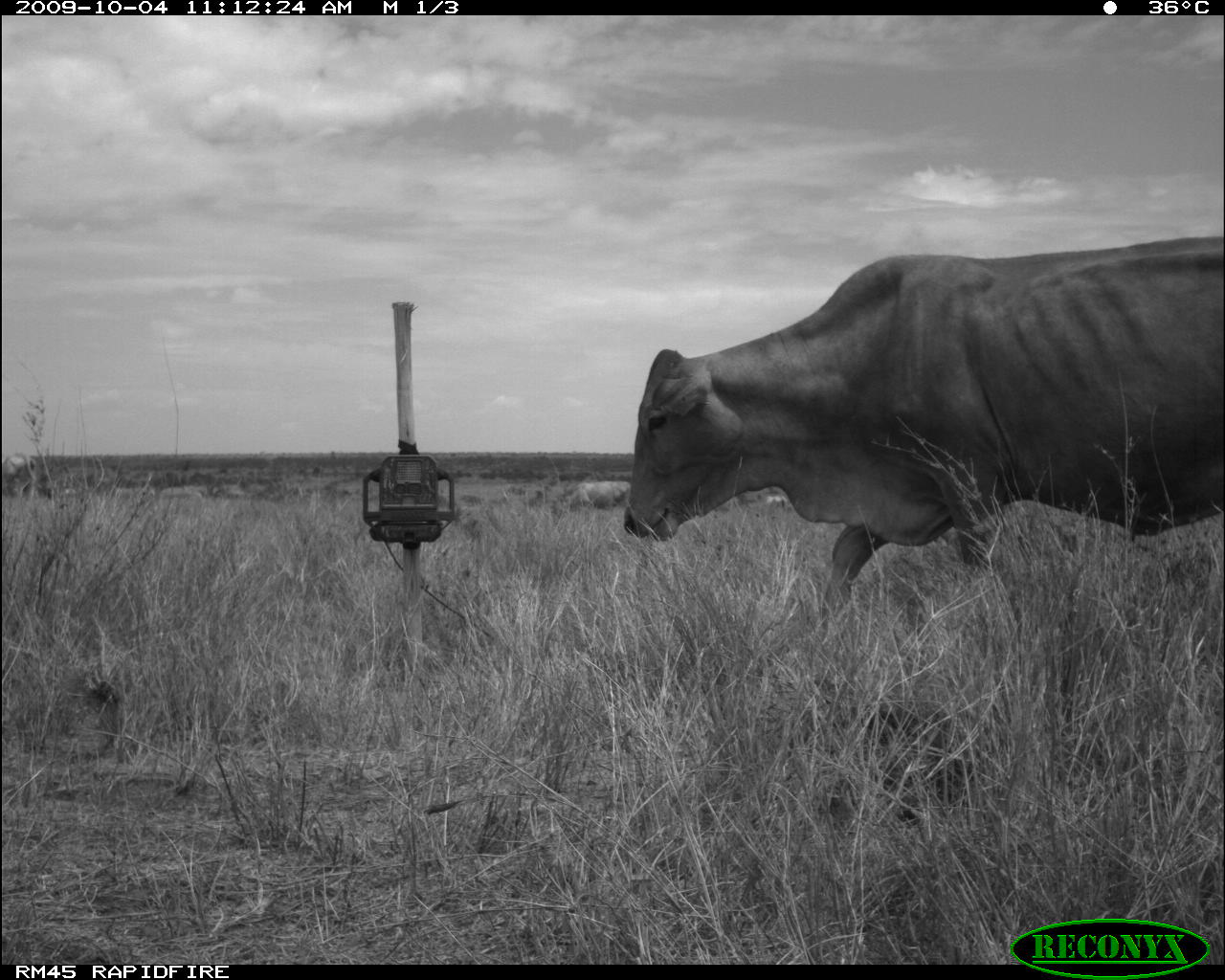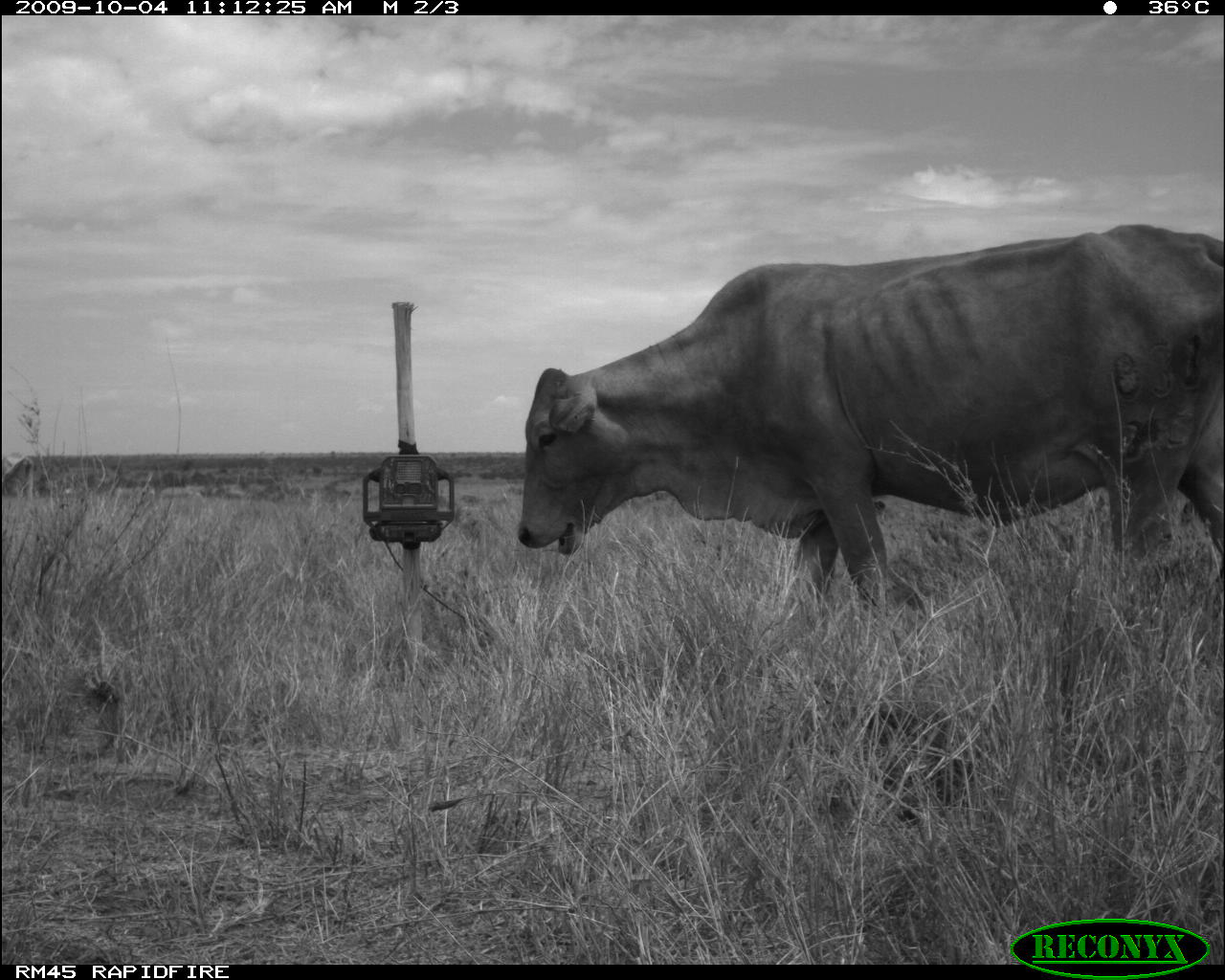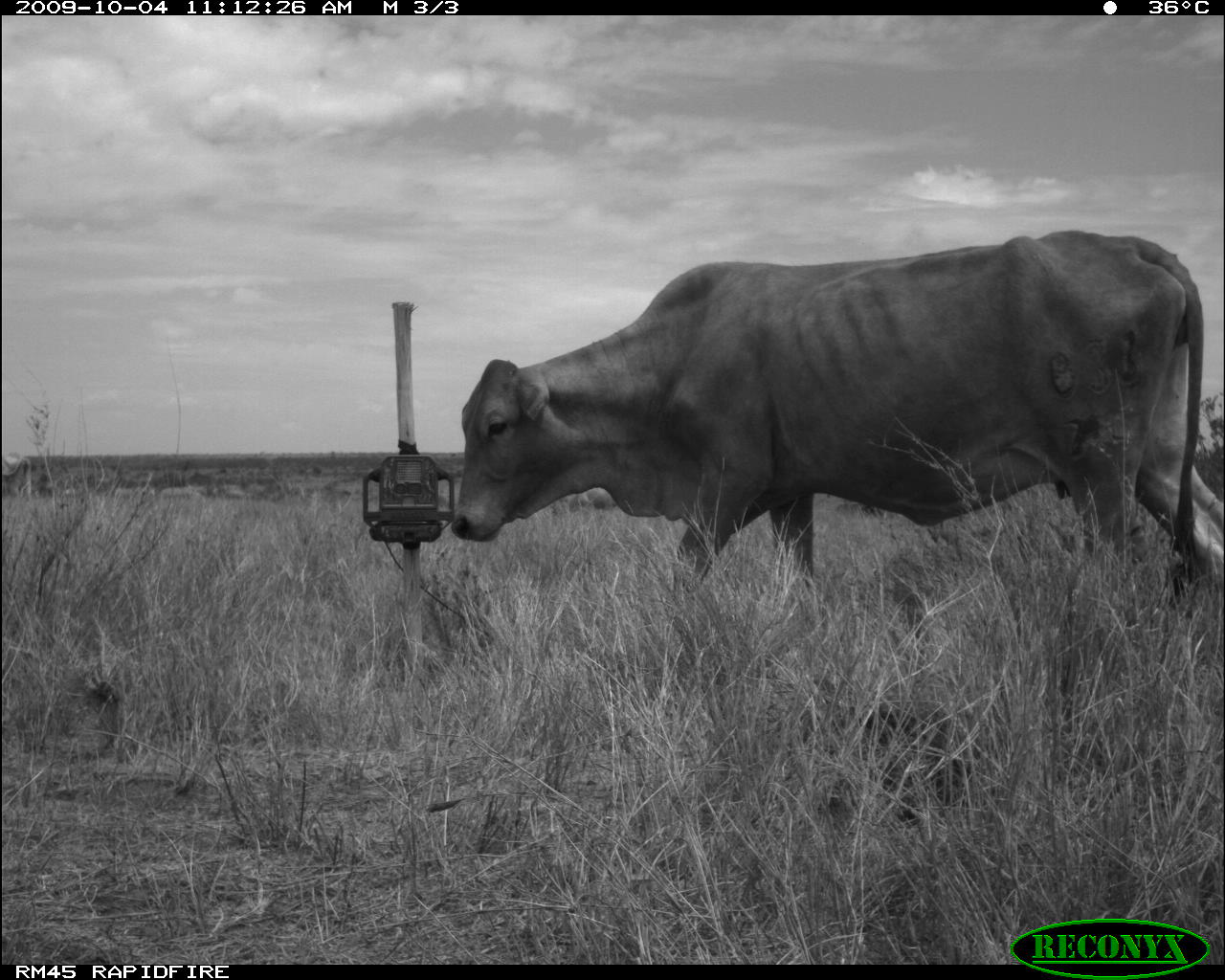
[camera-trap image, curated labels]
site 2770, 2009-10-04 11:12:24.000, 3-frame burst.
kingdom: Animalia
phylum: Chordata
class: Mammalia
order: Artiodactyla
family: Bovidae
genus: Bos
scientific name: Bos taurus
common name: domestic cattle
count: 3